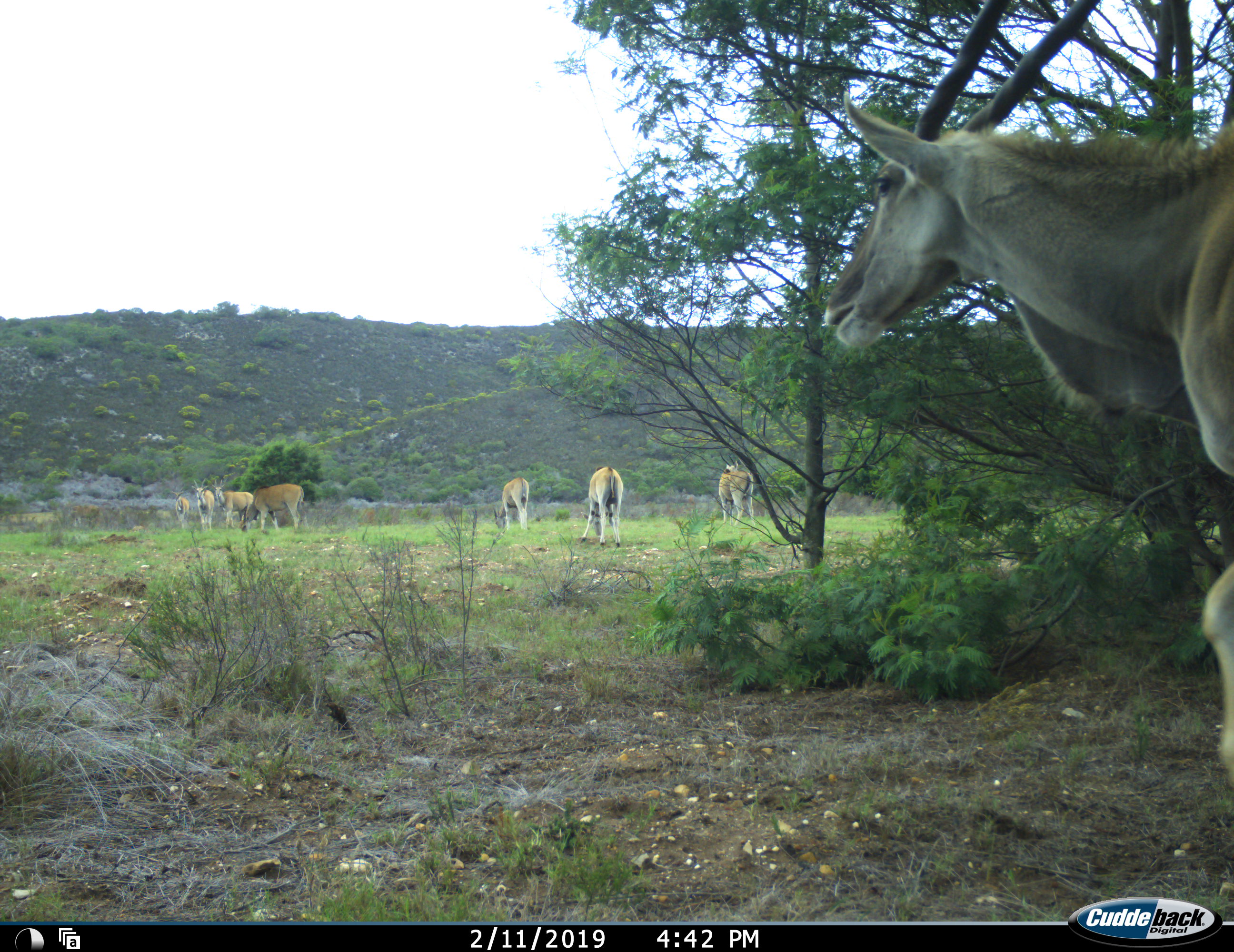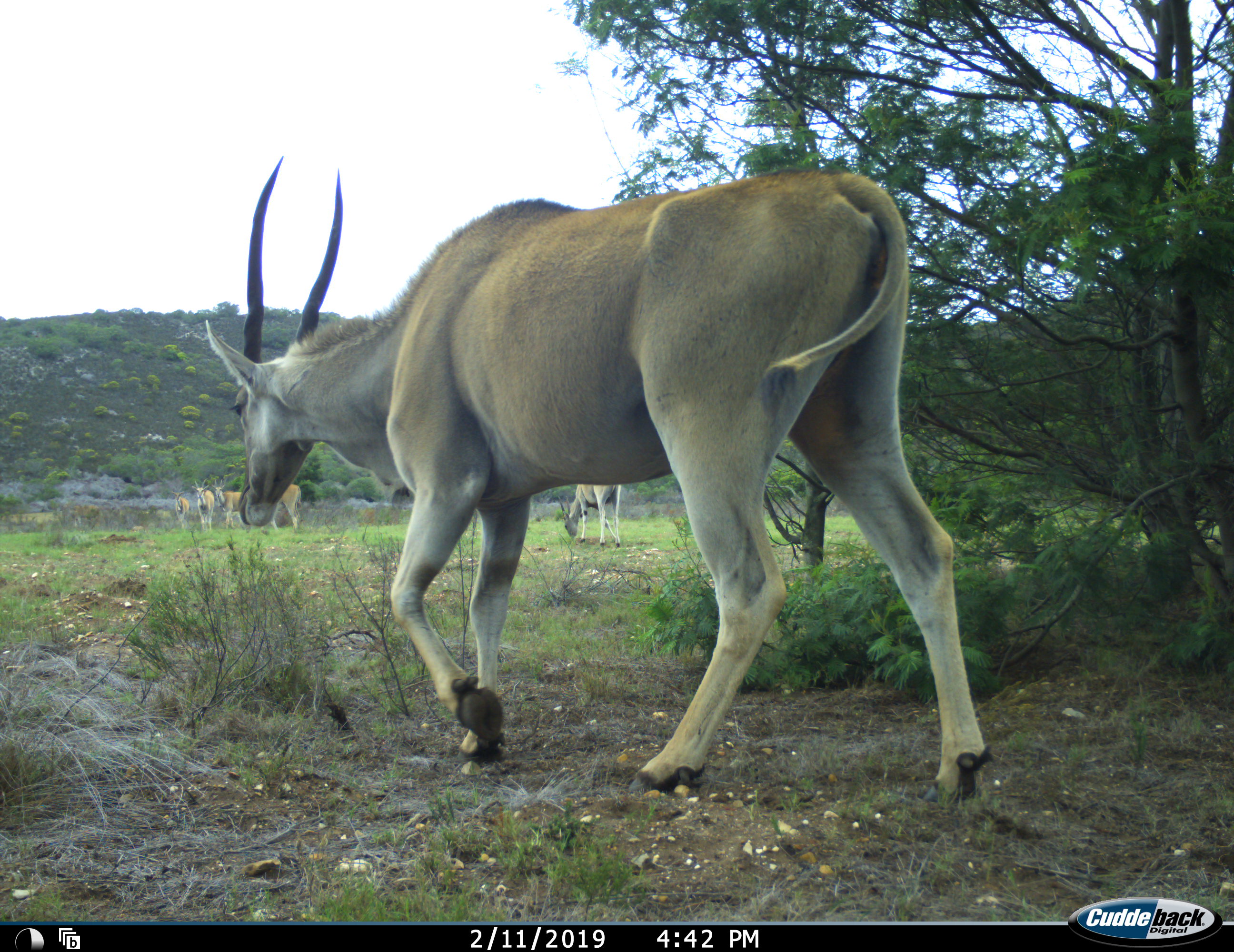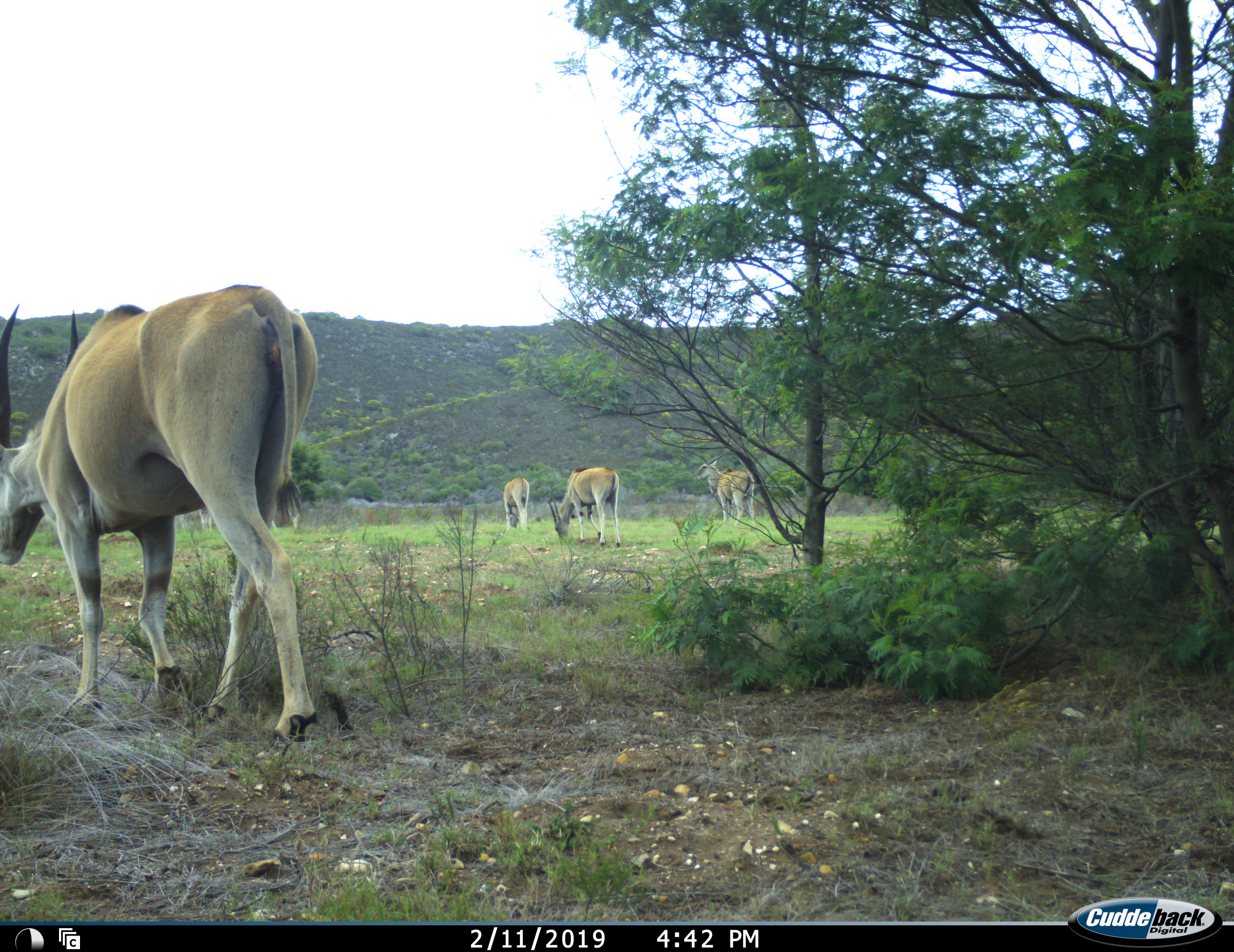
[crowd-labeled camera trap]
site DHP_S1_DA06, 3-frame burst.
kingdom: Animalia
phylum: Chordata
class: Mammalia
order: Artiodactyla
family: Bovidae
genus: Tragelaphus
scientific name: Tragelaphus oryx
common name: eland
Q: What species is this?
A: Eland (Tragelaphus oryx).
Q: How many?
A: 8.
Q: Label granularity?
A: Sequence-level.